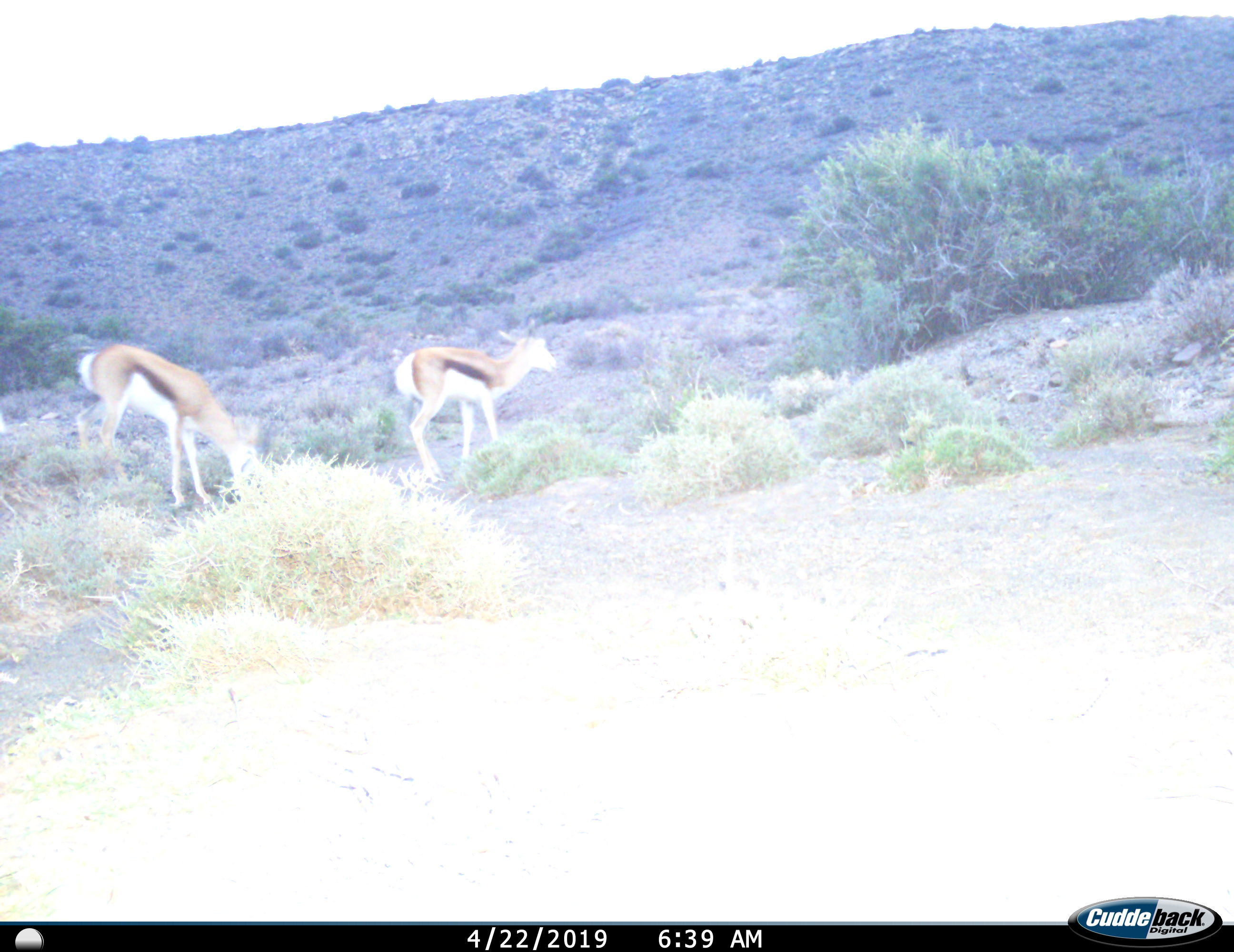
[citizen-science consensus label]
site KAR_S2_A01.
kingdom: Animalia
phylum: Chordata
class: Mammalia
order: Artiodactyla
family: Bovidae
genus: Antidorcas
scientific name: Antidorcas marsupialis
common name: springbok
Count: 2.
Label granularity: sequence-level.